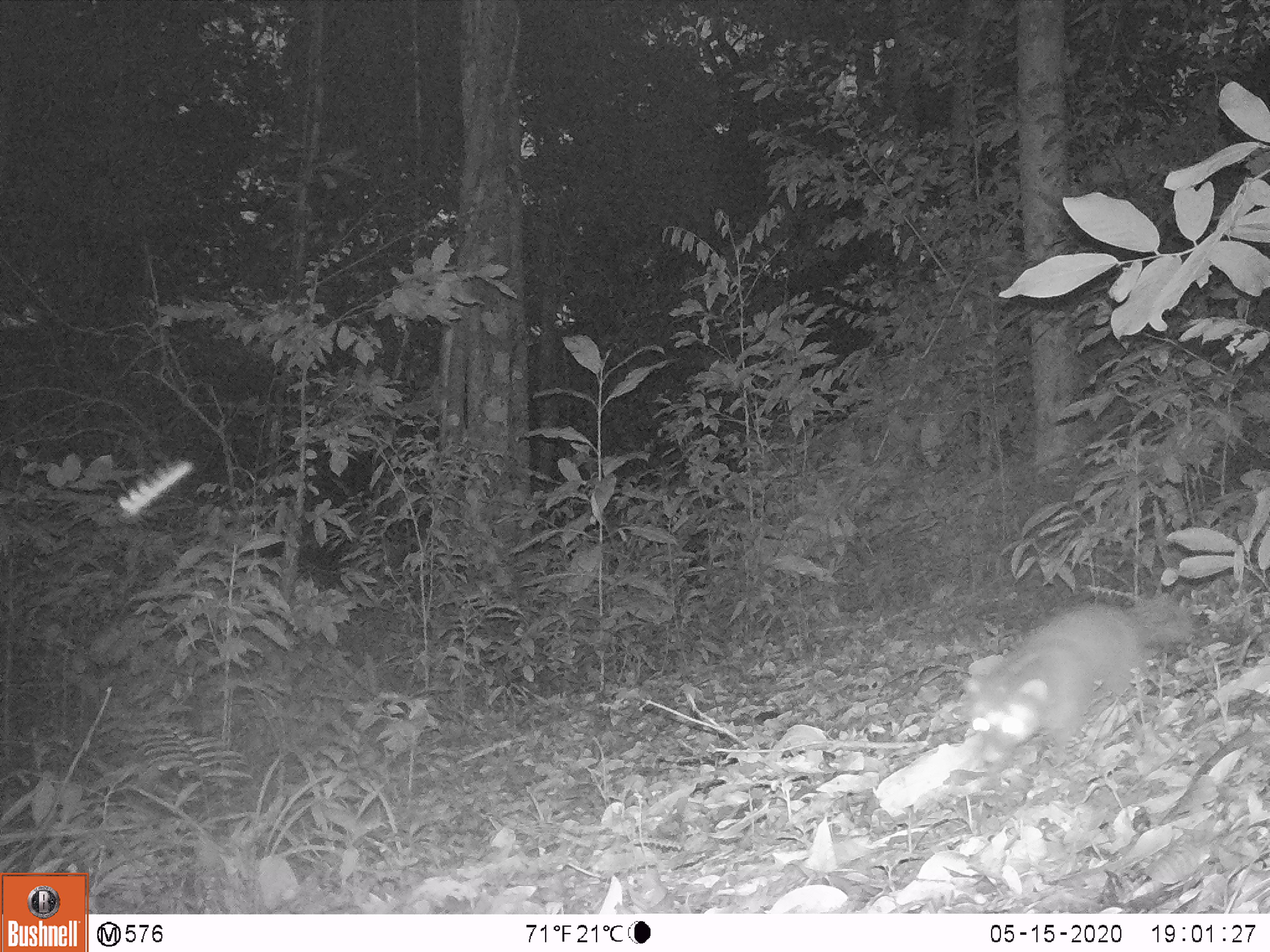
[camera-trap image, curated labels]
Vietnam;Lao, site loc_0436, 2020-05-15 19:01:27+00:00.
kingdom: Animalia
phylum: Chordata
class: Mammalia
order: Carnivora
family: Mustelidae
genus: Melogale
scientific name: Melogale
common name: ferret badger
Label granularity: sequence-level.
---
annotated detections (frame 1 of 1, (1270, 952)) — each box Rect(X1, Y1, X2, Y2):
ferret badger: Rect(966, 595, 1193, 773)